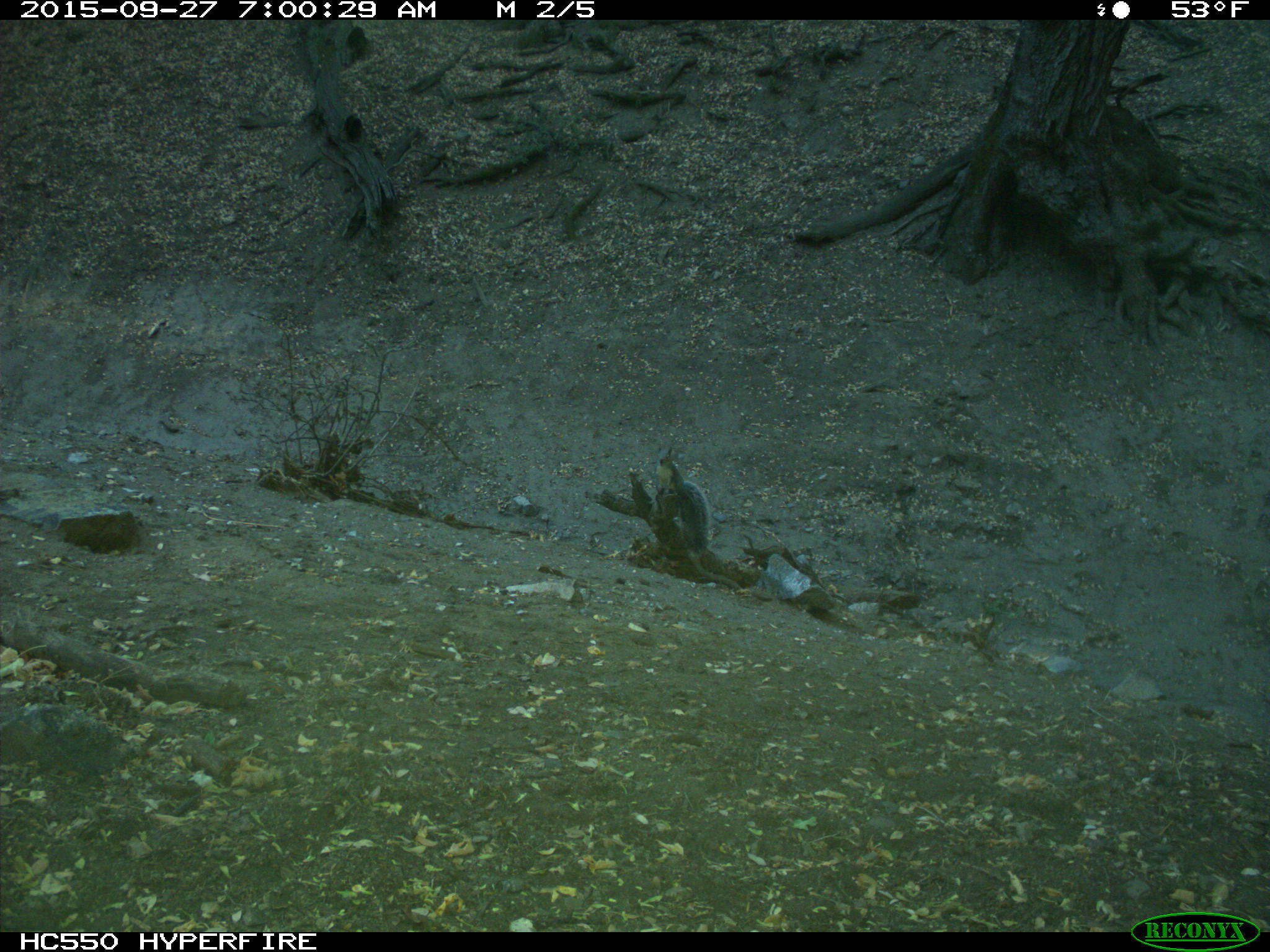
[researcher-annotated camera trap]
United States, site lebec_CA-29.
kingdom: Animalia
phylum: Chordata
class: Mammalia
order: Rodentia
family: Sciuridae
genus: Sciurus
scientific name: Sciurus carolinensis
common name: eastern gray squirrel